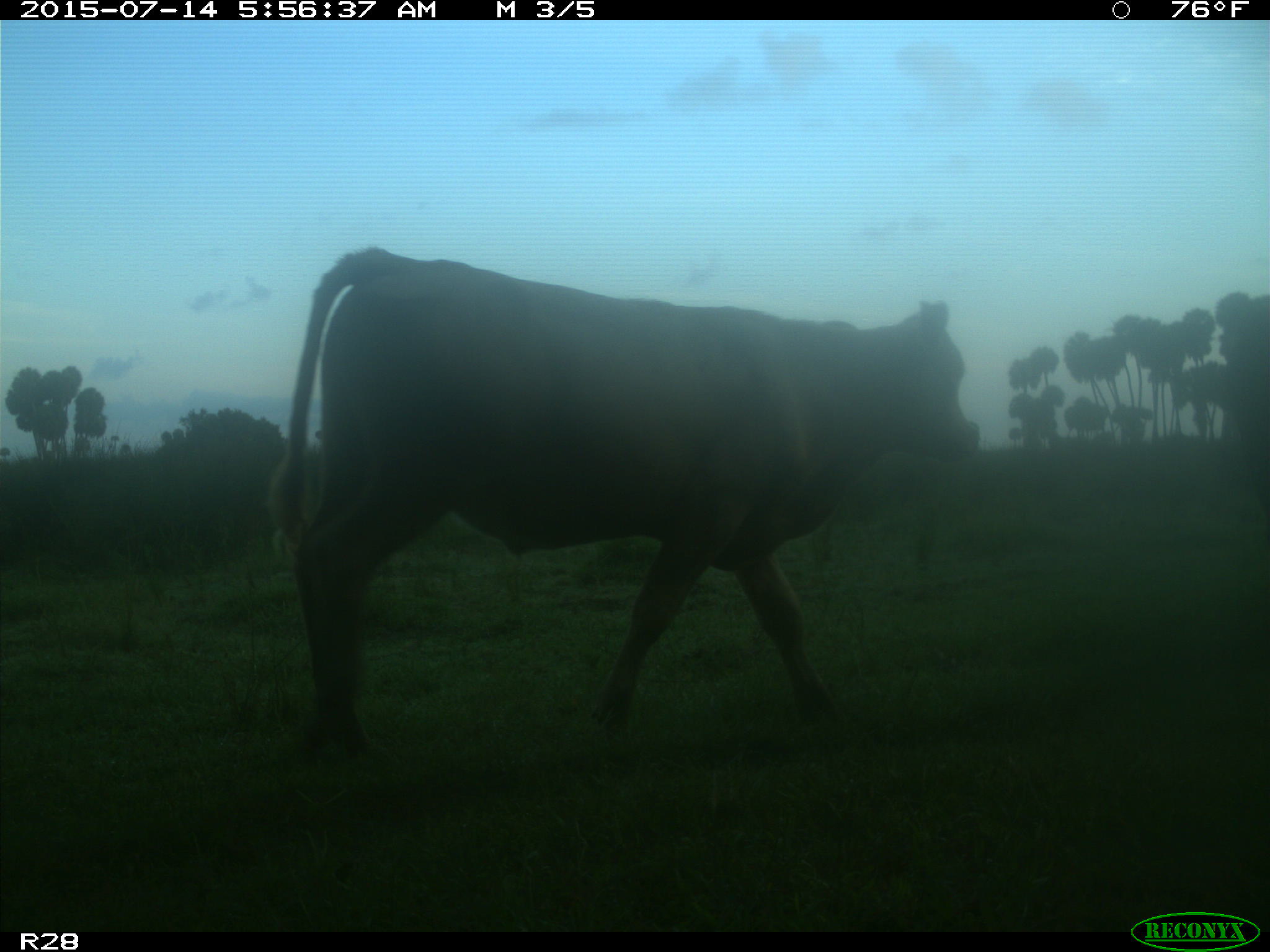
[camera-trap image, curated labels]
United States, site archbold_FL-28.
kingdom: Animalia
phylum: Chordata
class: Mammalia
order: Artiodactyla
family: Bovidae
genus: Bos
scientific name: Bos taurus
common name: domestic cow